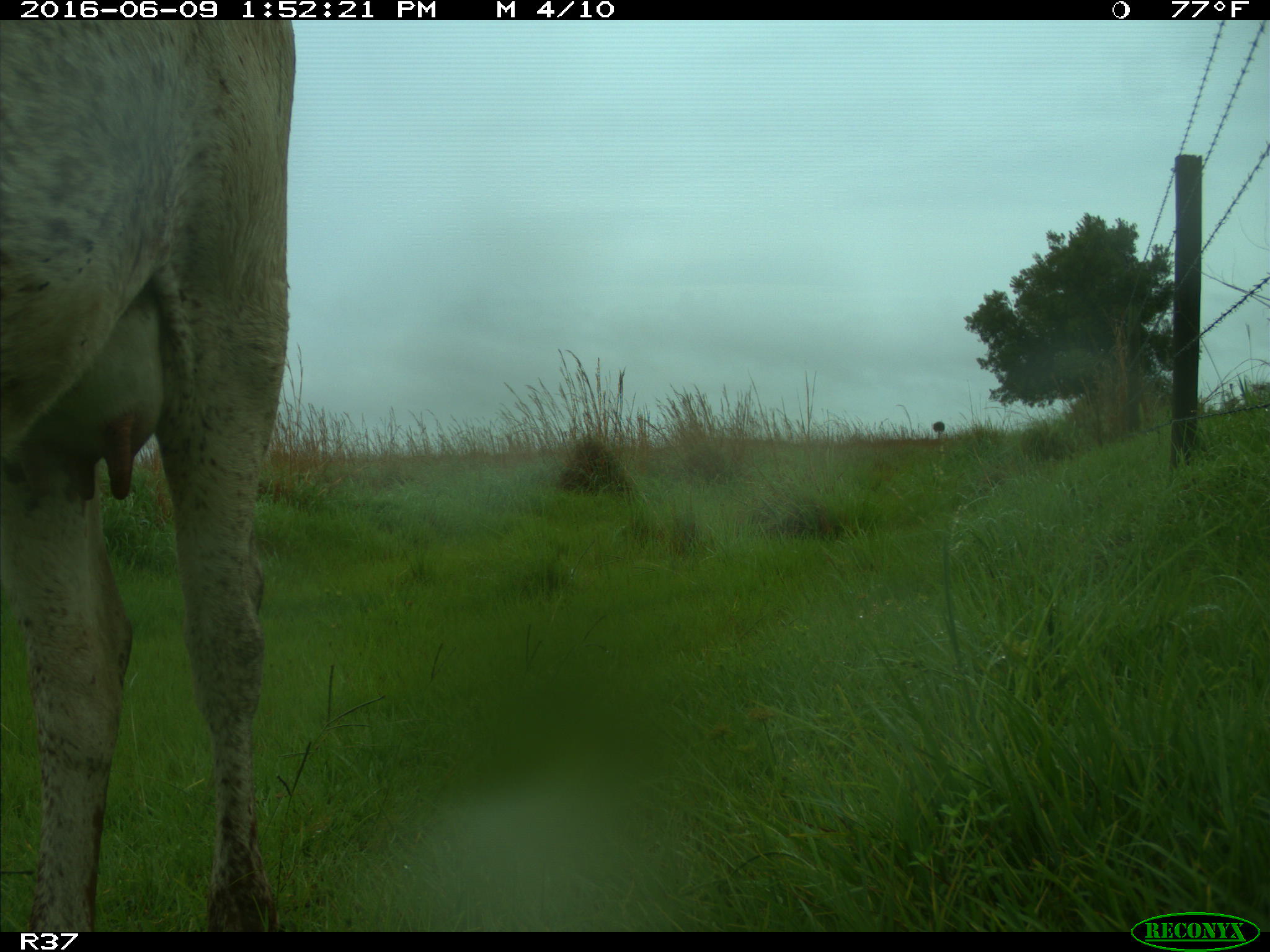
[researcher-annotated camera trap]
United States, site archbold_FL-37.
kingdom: Animalia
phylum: Chordata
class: Mammalia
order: Artiodactyla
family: Bovidae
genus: Bos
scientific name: Bos taurus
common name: domestic cow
Bos taurus (domestic cow).